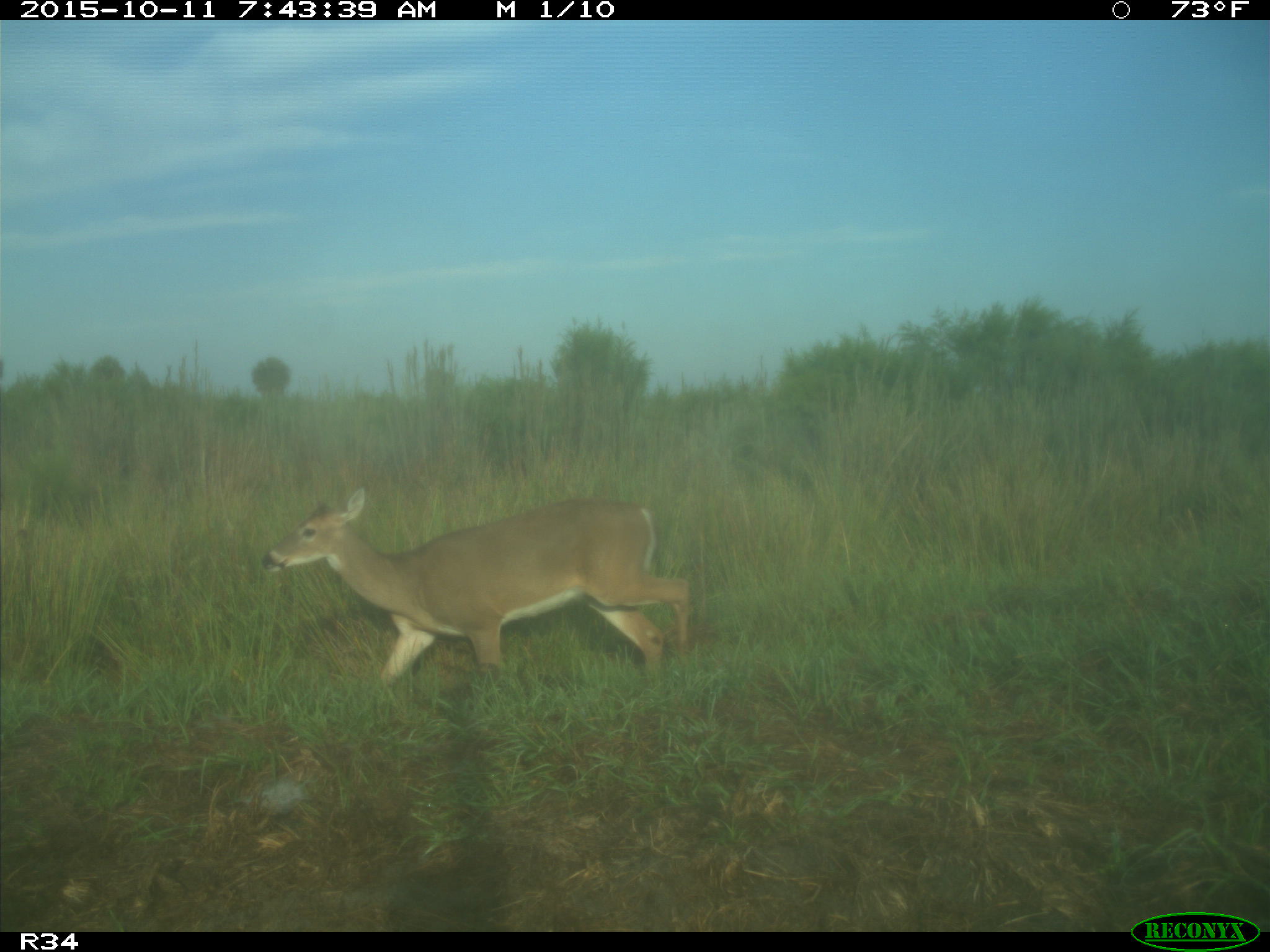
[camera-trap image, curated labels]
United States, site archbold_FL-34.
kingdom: Animalia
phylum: Chordata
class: Mammalia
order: Artiodactyla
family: Cervidae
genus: Odocoileus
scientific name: Odocoileus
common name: deer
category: unidentified deer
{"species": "unidentified deer (deer) (Odocoileus)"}